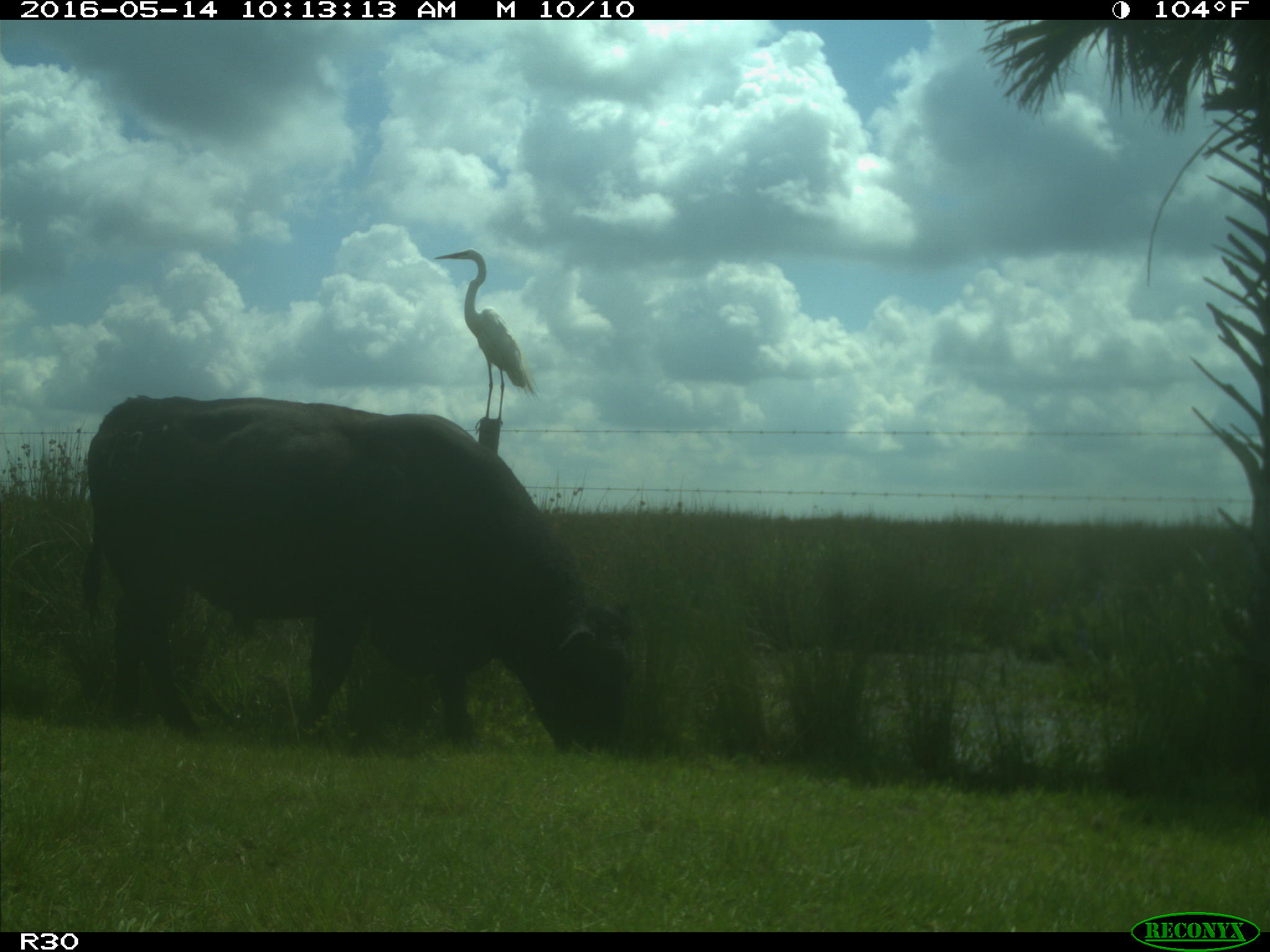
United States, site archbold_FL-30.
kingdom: Animalia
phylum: Chordata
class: Mammalia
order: Artiodactyla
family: Bovidae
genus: Bos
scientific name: Bos taurus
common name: domestic cow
Bos taurus (domestic cow).